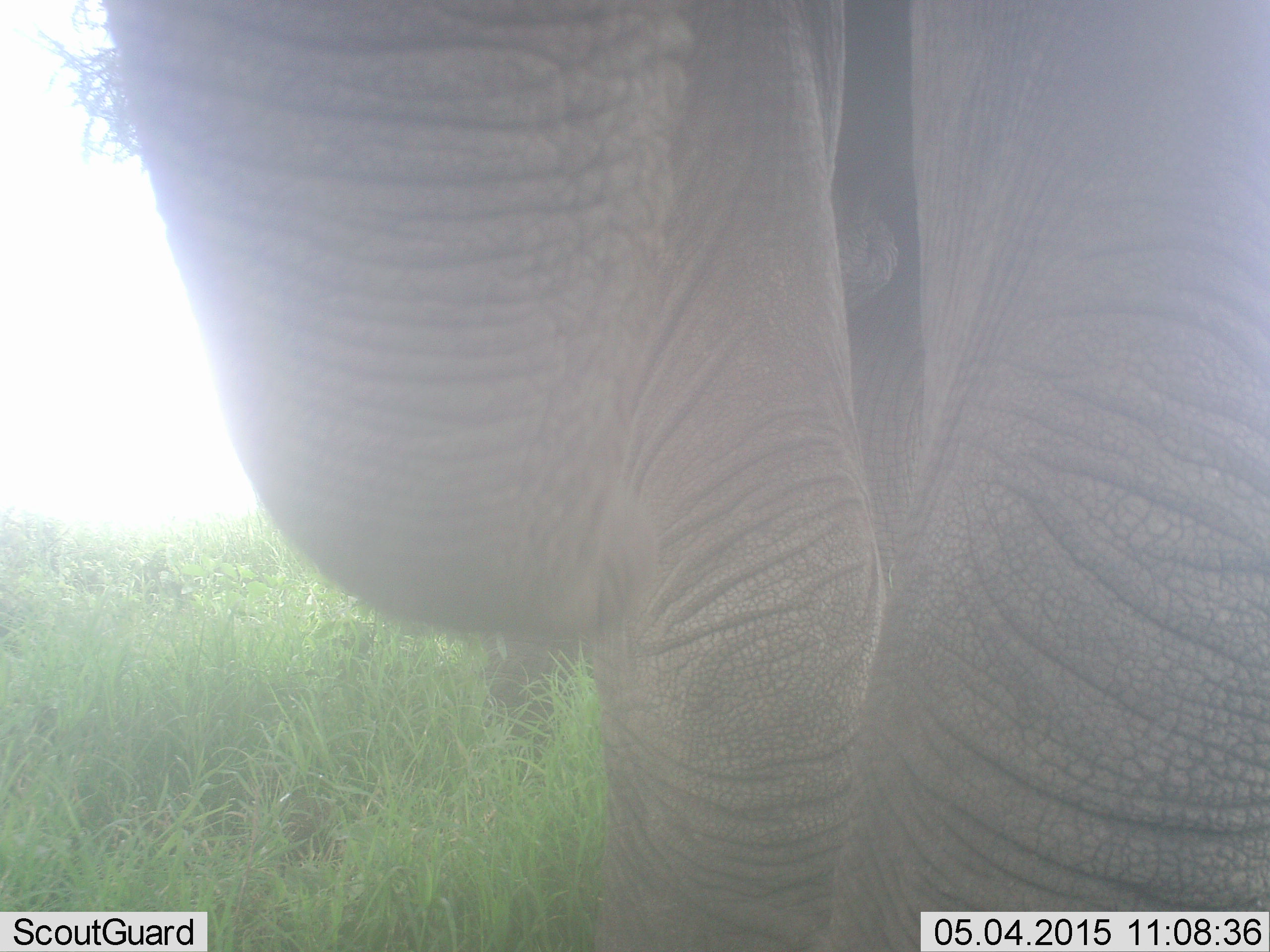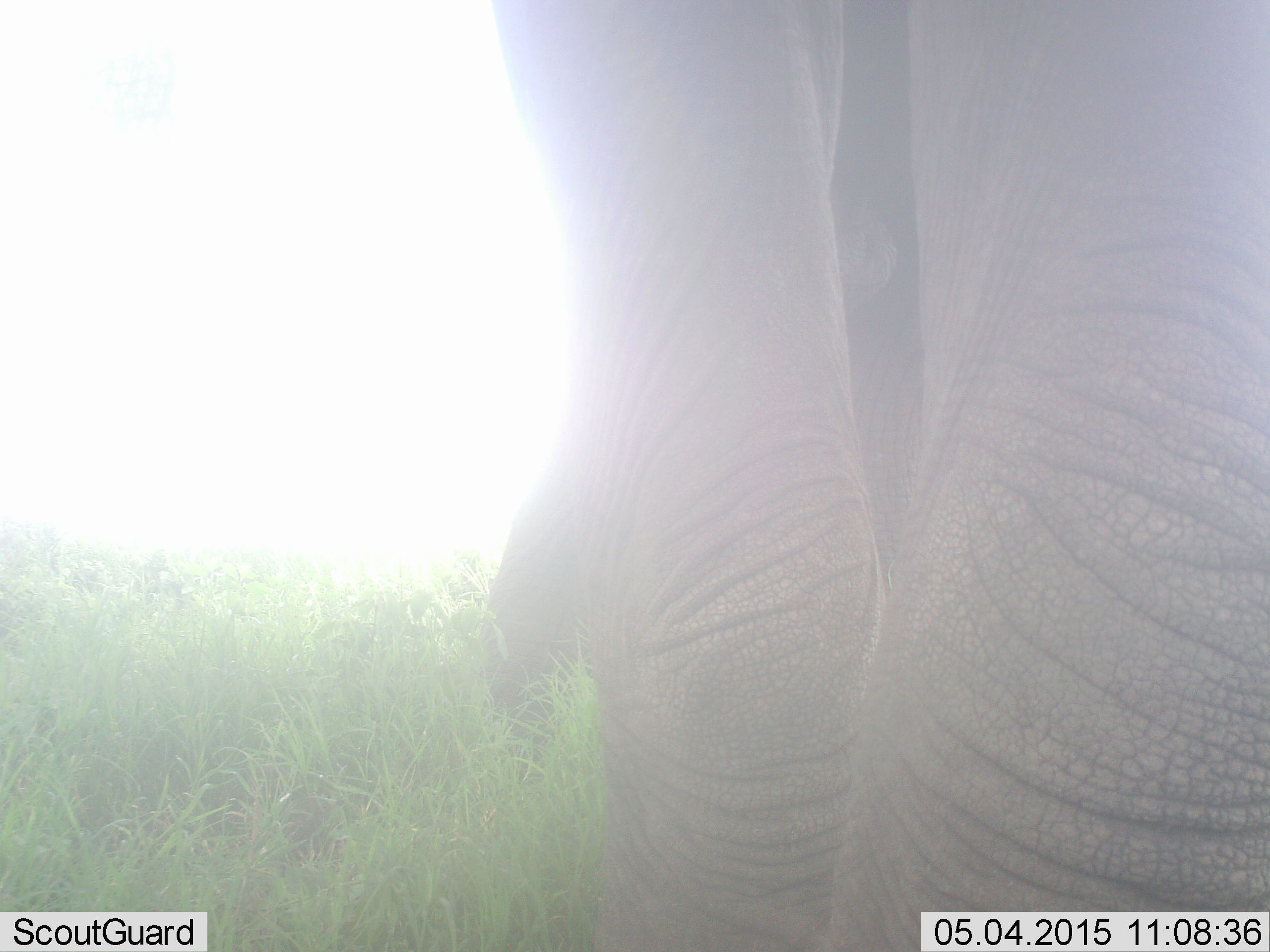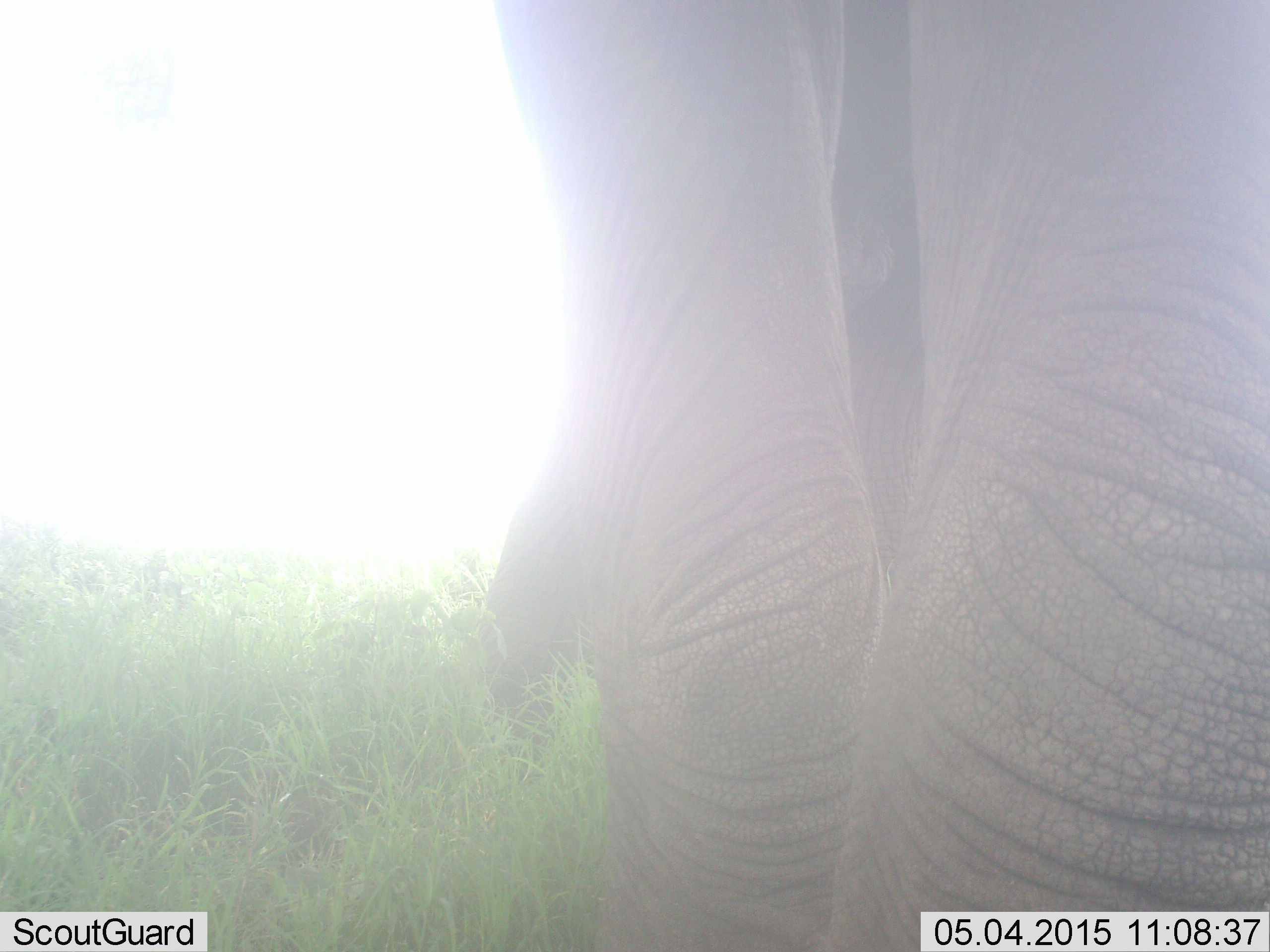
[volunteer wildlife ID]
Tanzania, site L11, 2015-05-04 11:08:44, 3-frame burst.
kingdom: Animalia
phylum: Chordata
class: Mammalia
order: Proboscidea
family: Elephantidae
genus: Loxodonta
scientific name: Loxodonta africana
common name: african bush elephant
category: elephant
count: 1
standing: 100%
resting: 0%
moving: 0%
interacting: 0%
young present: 0%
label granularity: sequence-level